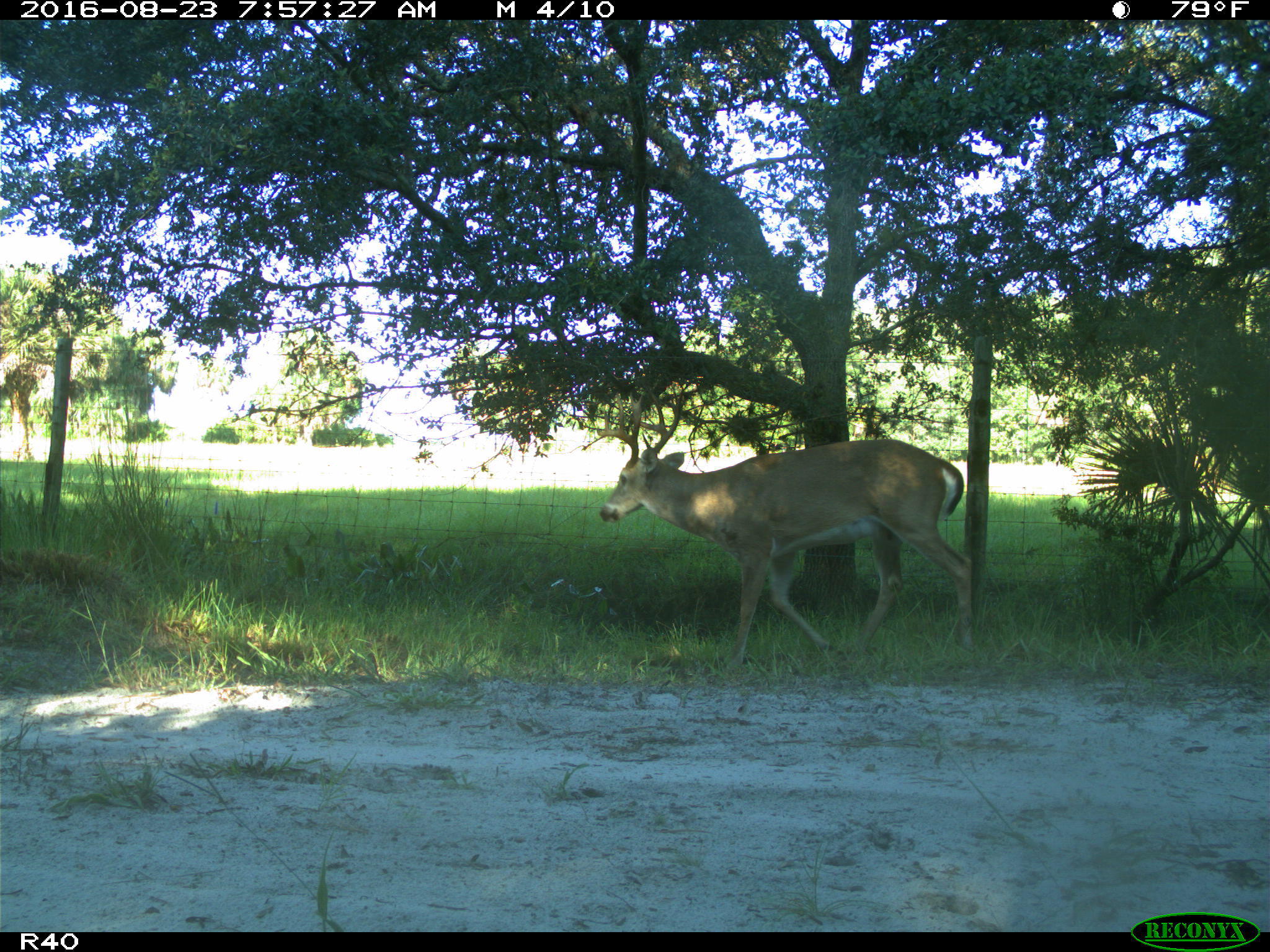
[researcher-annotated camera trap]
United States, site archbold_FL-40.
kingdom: Animalia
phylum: Chordata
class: Mammalia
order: Artiodactyla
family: Cervidae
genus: Odocoileus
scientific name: Odocoileus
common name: deer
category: unidentified deer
Unidentified deer (deer) (Odocoileus).